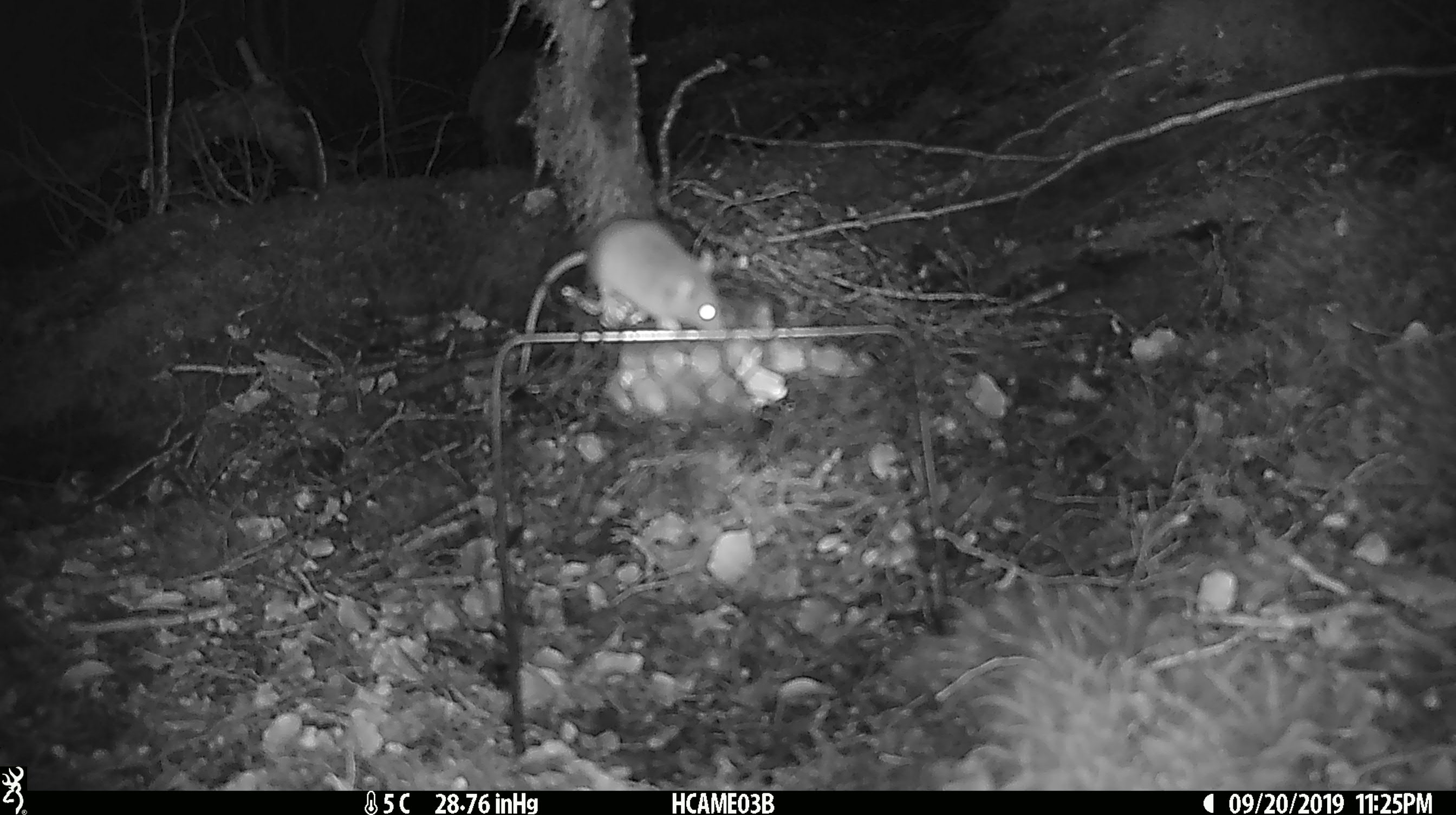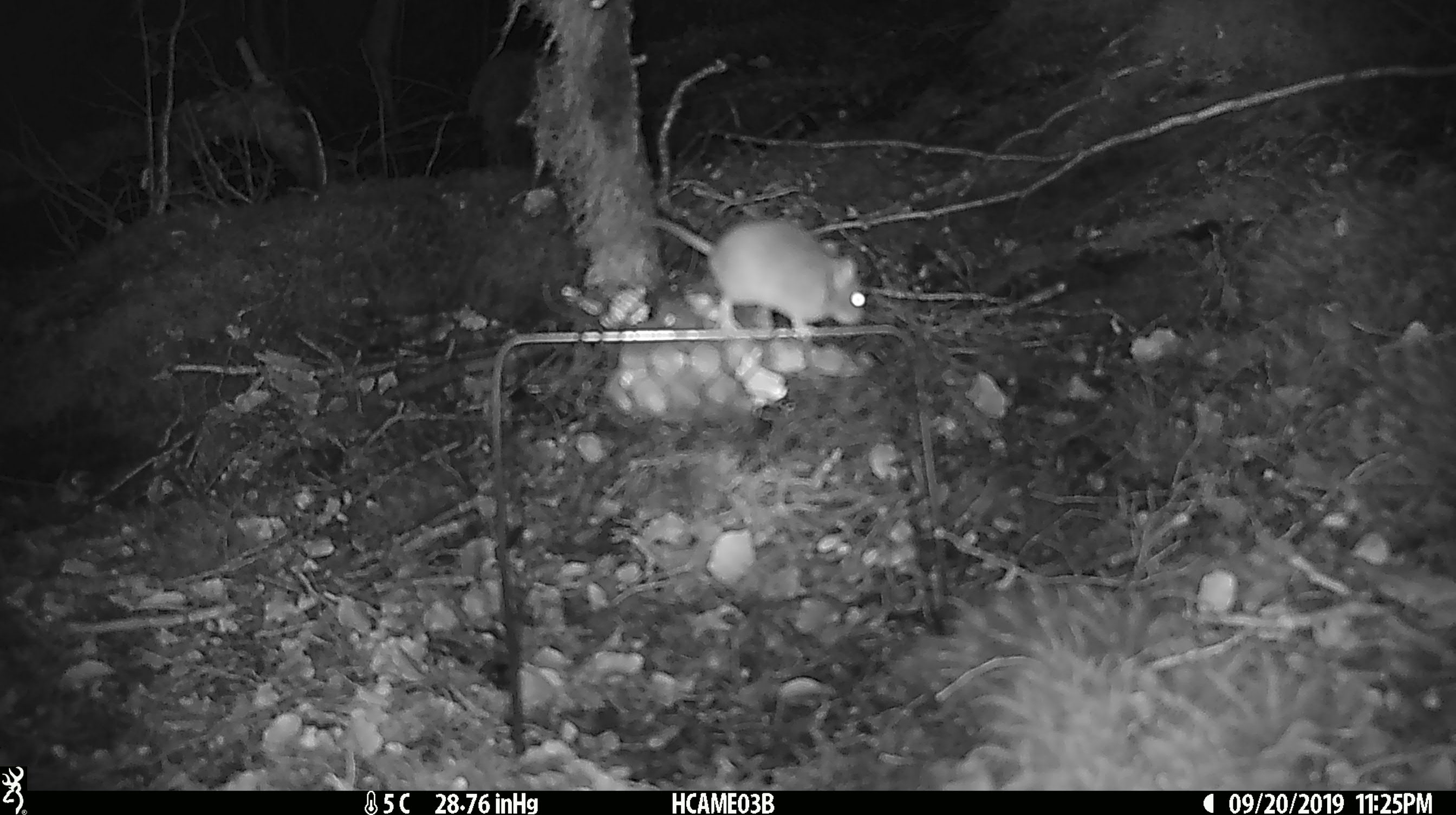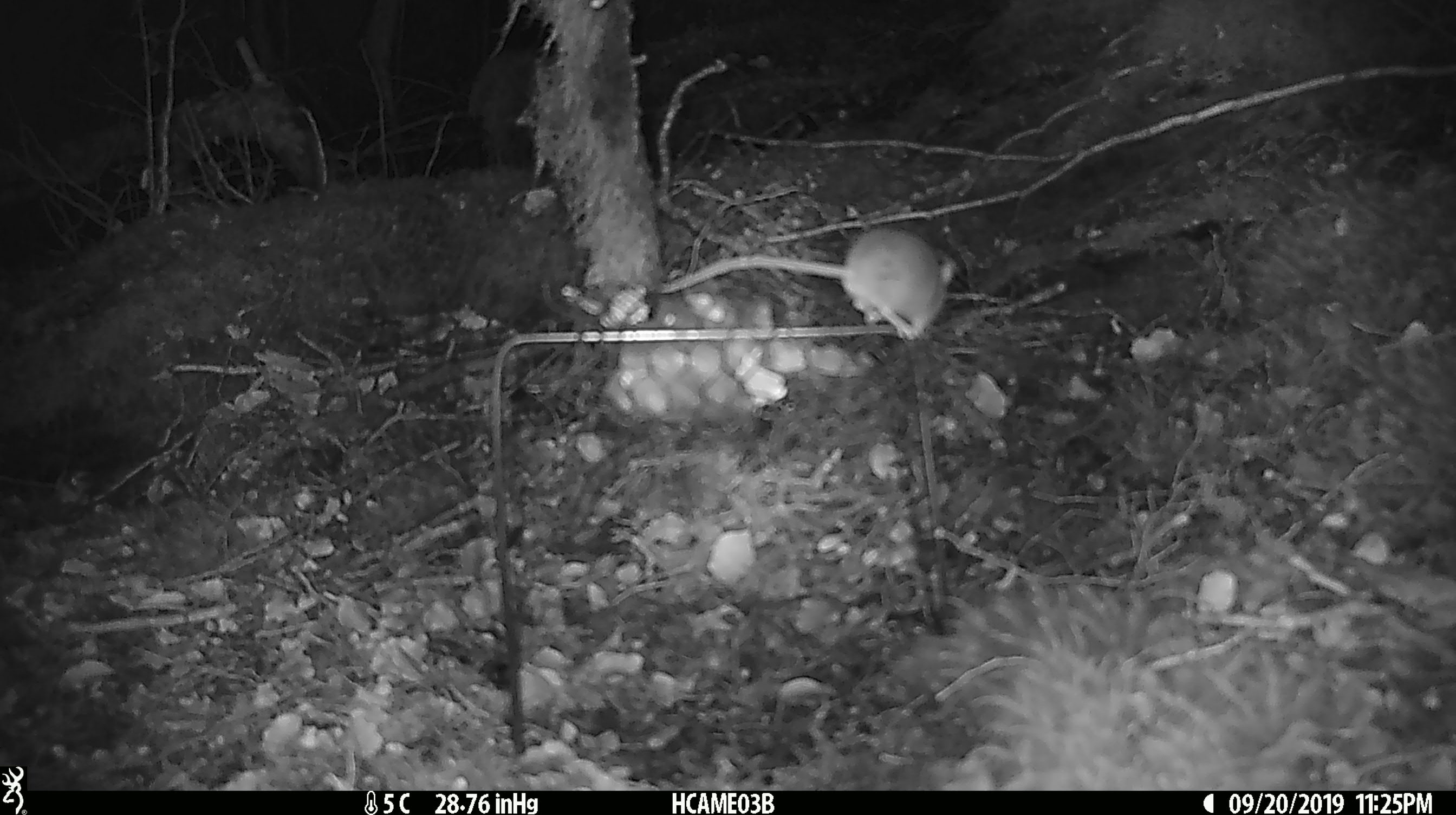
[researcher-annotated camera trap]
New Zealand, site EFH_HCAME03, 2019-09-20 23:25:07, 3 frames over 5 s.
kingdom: Animalia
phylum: Chordata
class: Mammalia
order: Rodentia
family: Muridae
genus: Mus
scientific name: Mus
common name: mouse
Mouse (Mus).